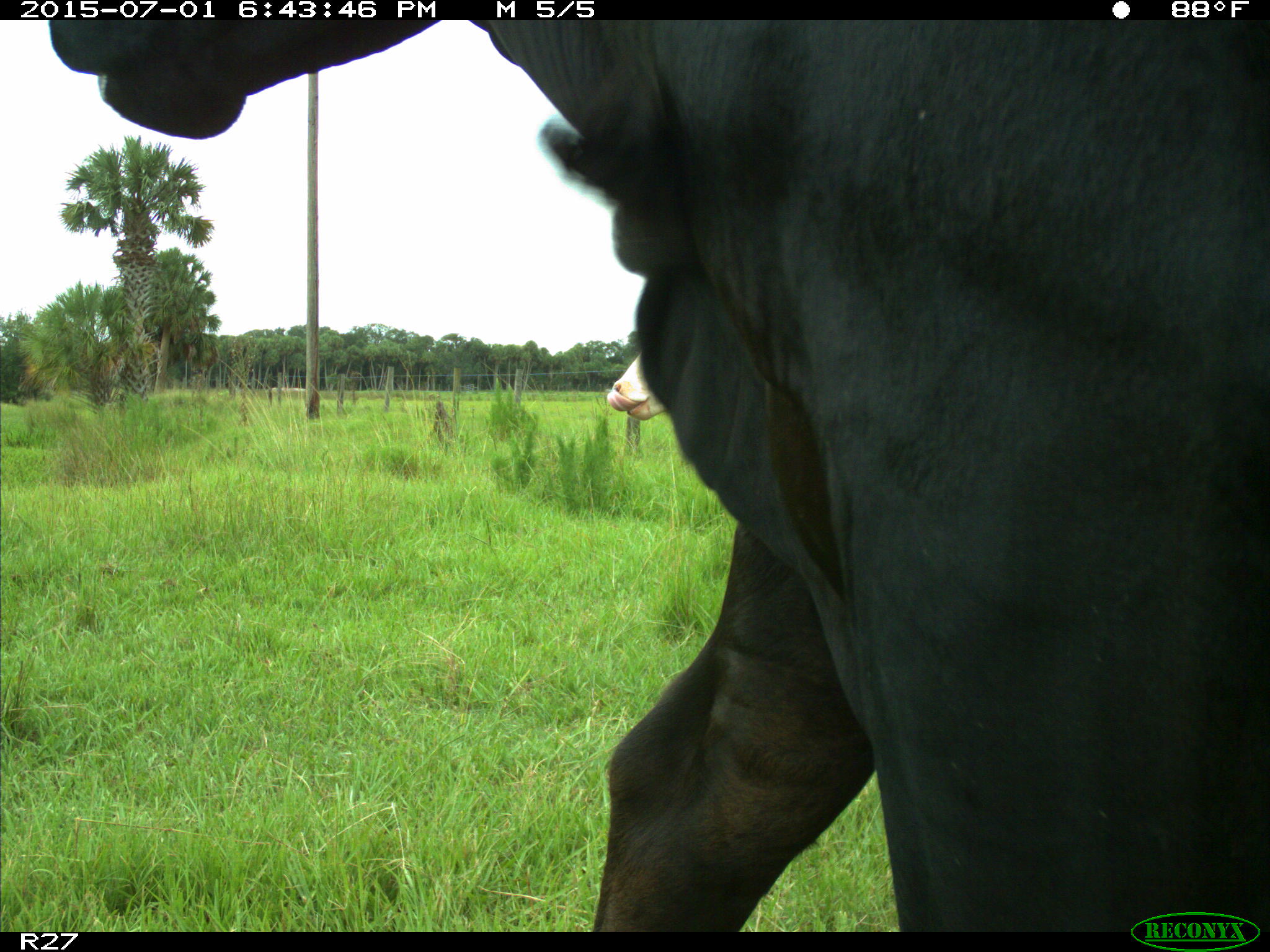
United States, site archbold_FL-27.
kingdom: Animalia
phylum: Chordata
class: Mammalia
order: Artiodactyla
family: Bovidae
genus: Bos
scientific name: Bos taurus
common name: domestic cow